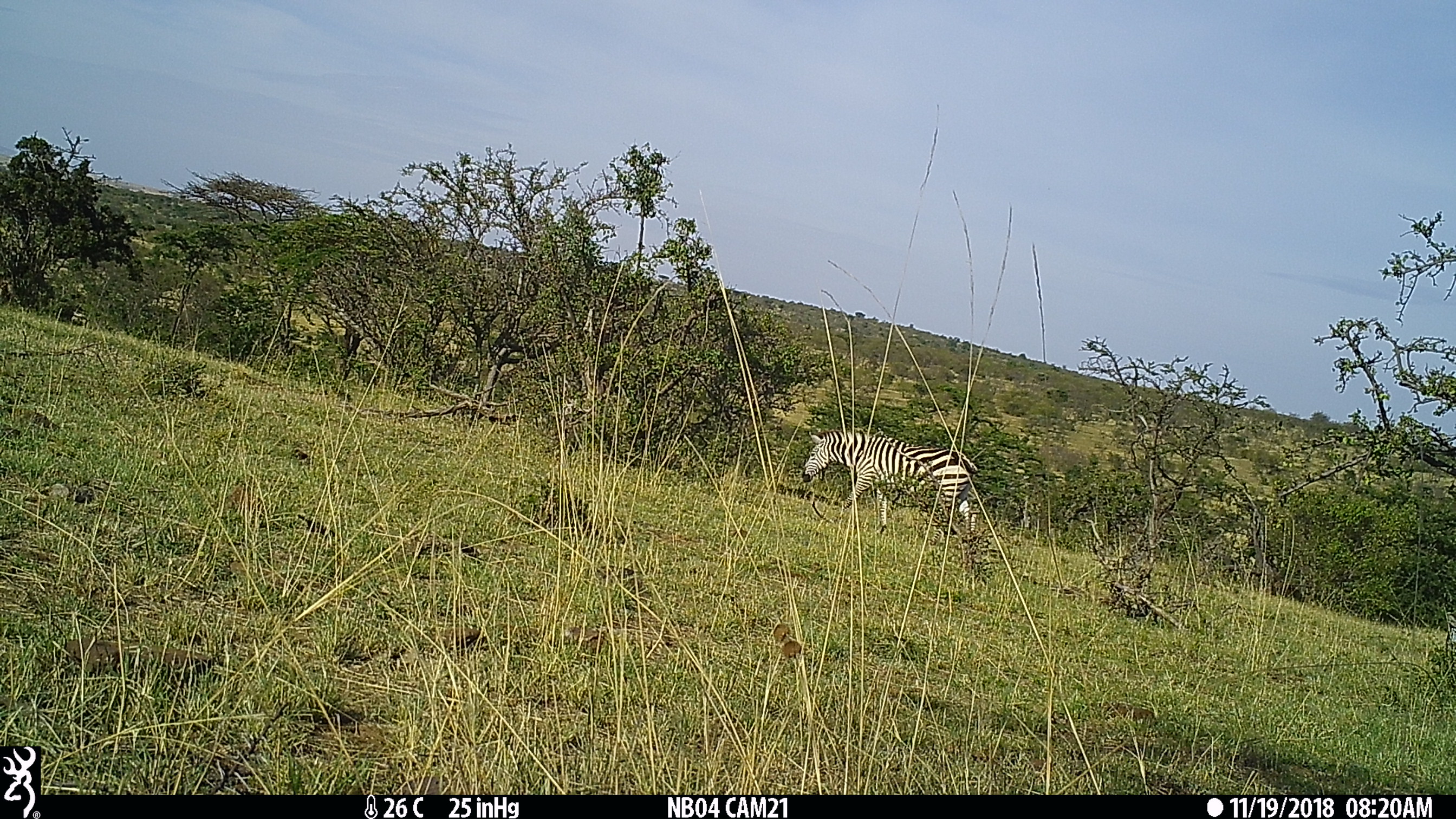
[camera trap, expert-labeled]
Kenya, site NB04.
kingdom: Animalia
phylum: Chordata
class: Mammalia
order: Perissodactyla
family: Equidae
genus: Equus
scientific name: Equus quagga burchellii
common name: burchell's zebra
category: zebra